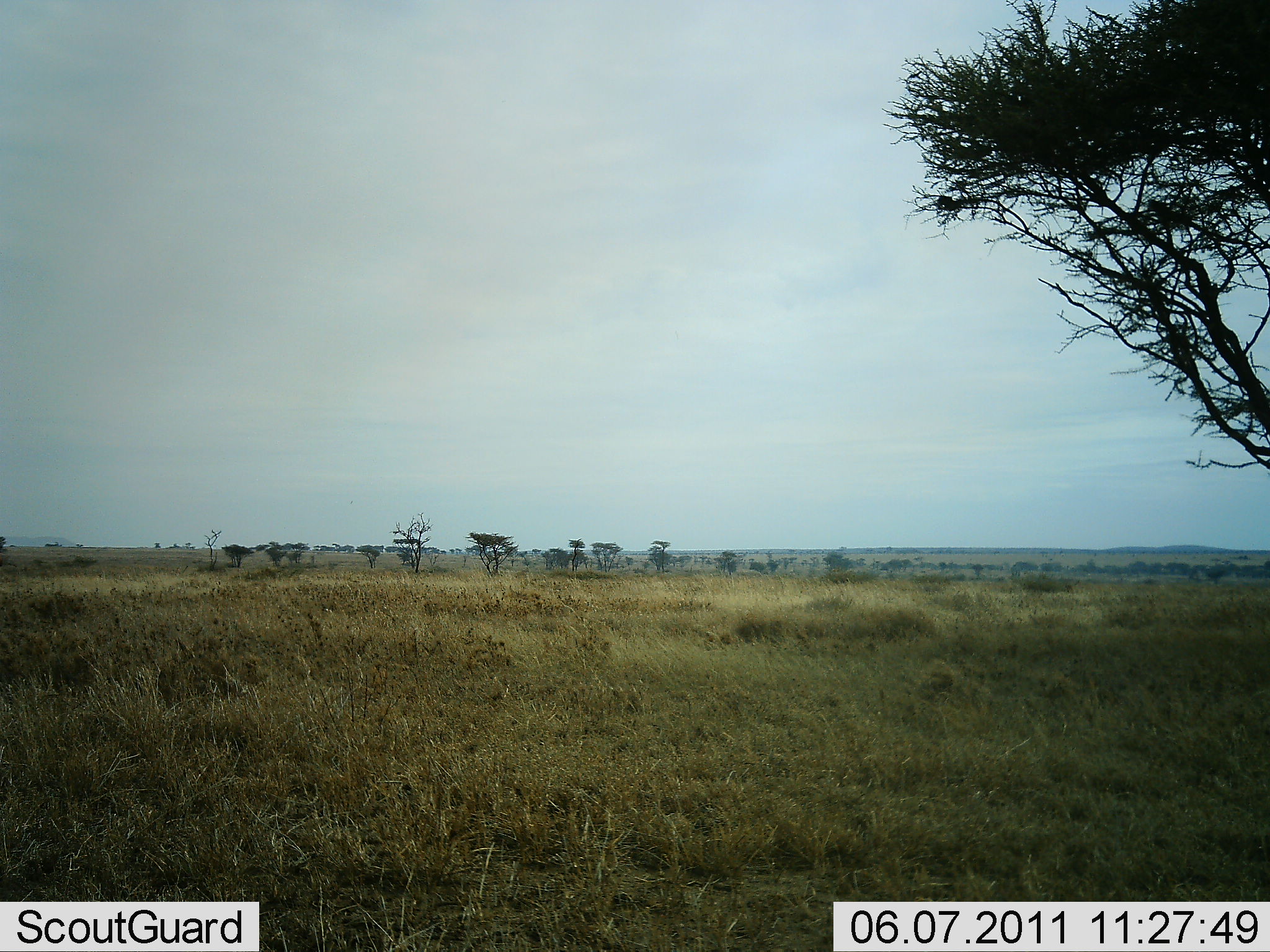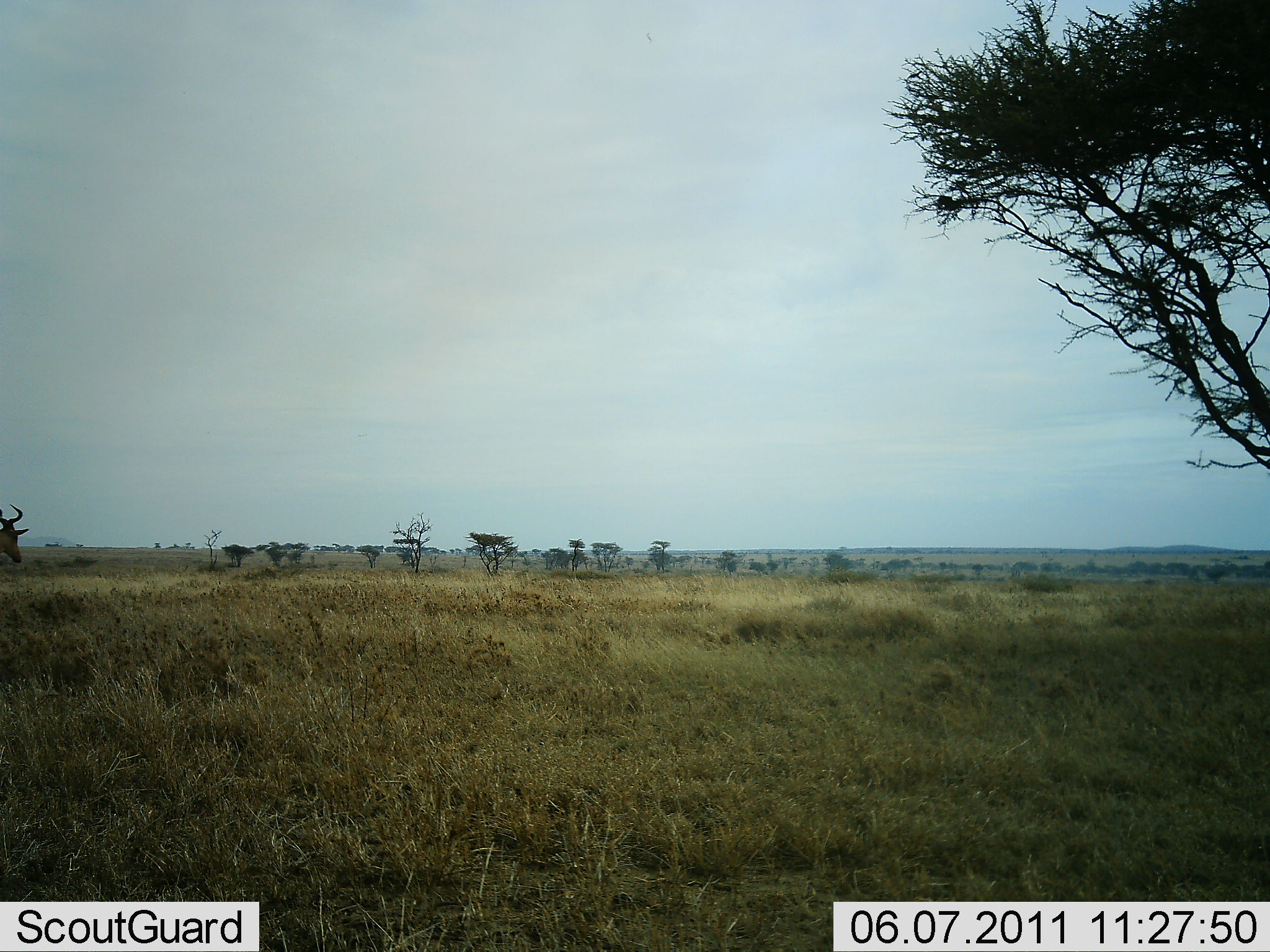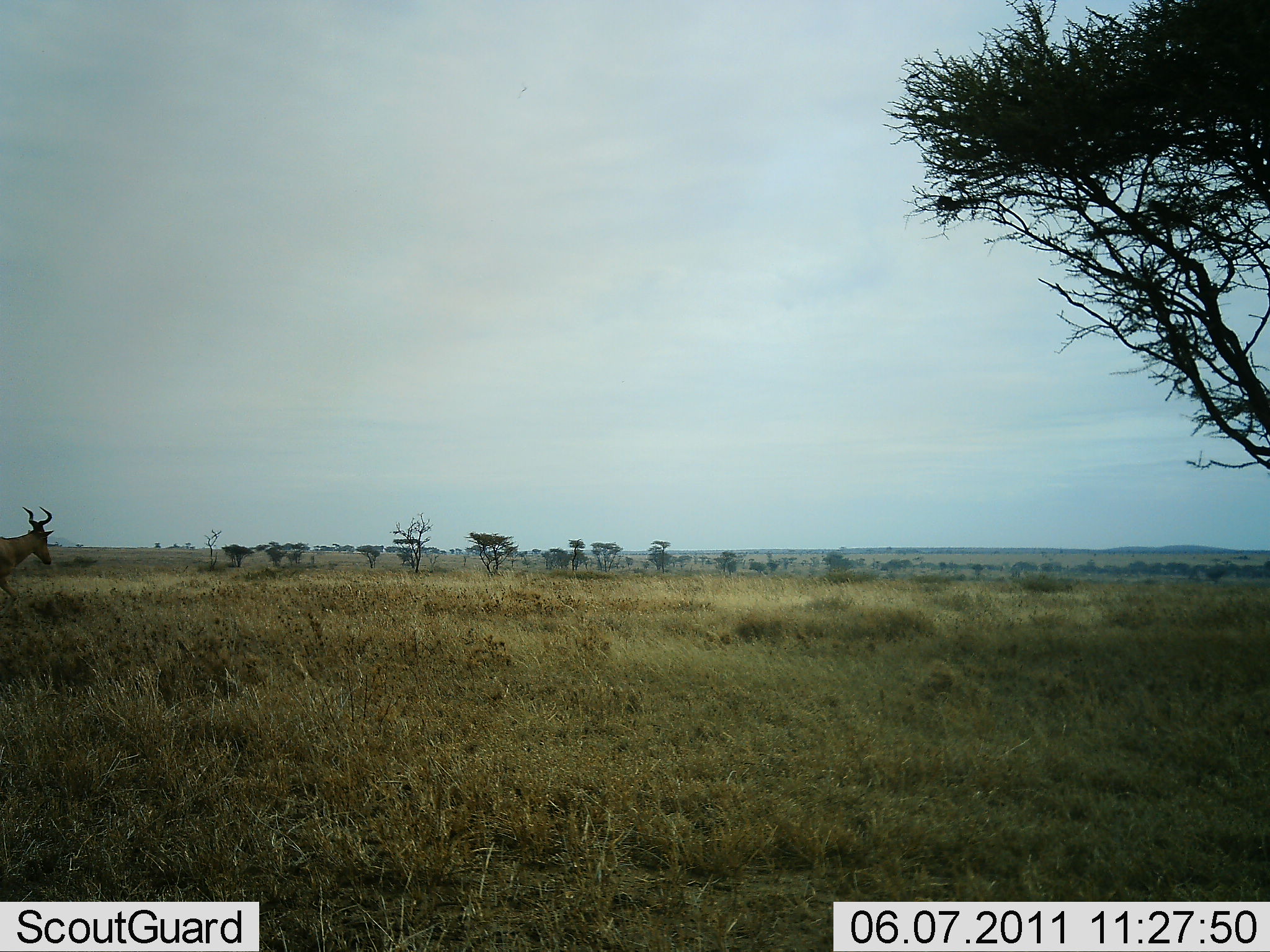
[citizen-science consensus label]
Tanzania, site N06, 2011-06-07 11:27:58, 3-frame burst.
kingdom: Animalia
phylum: Chordata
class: Mammalia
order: Artiodactyla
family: Bovidae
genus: Alcelaphus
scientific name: Alcelaphus buselaphus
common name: hartebeest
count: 1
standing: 8%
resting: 0%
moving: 100%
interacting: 0%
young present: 0%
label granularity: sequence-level